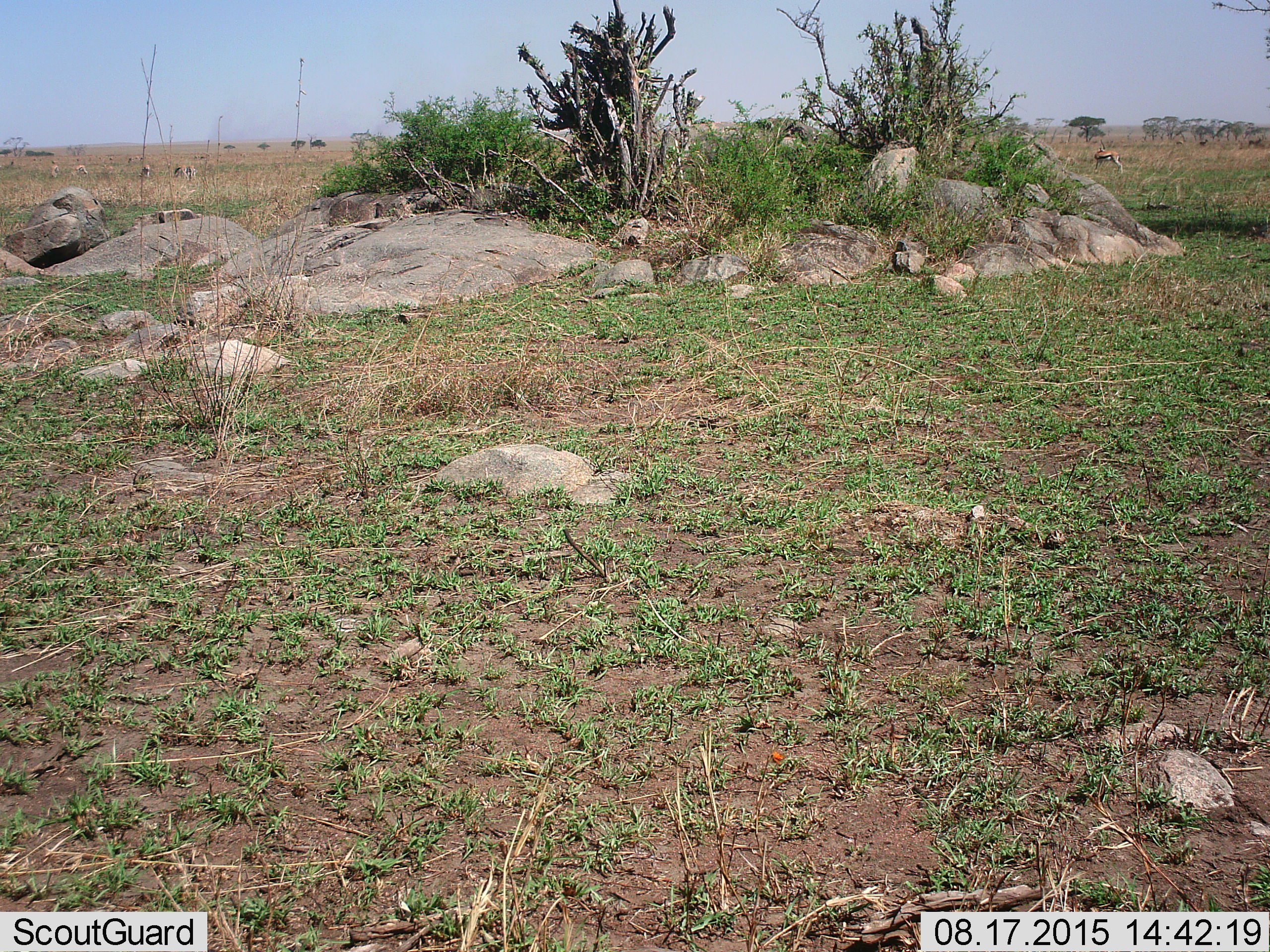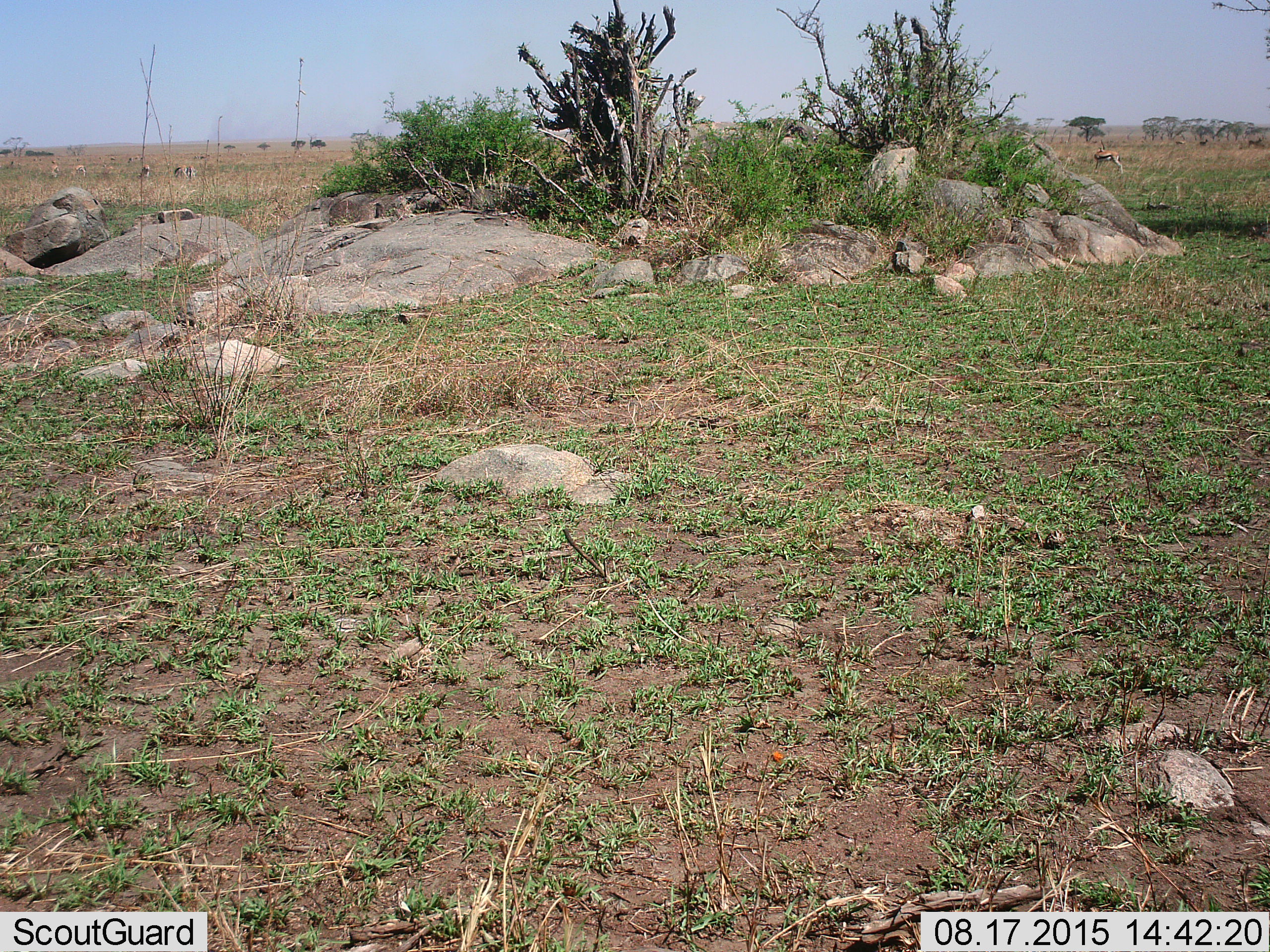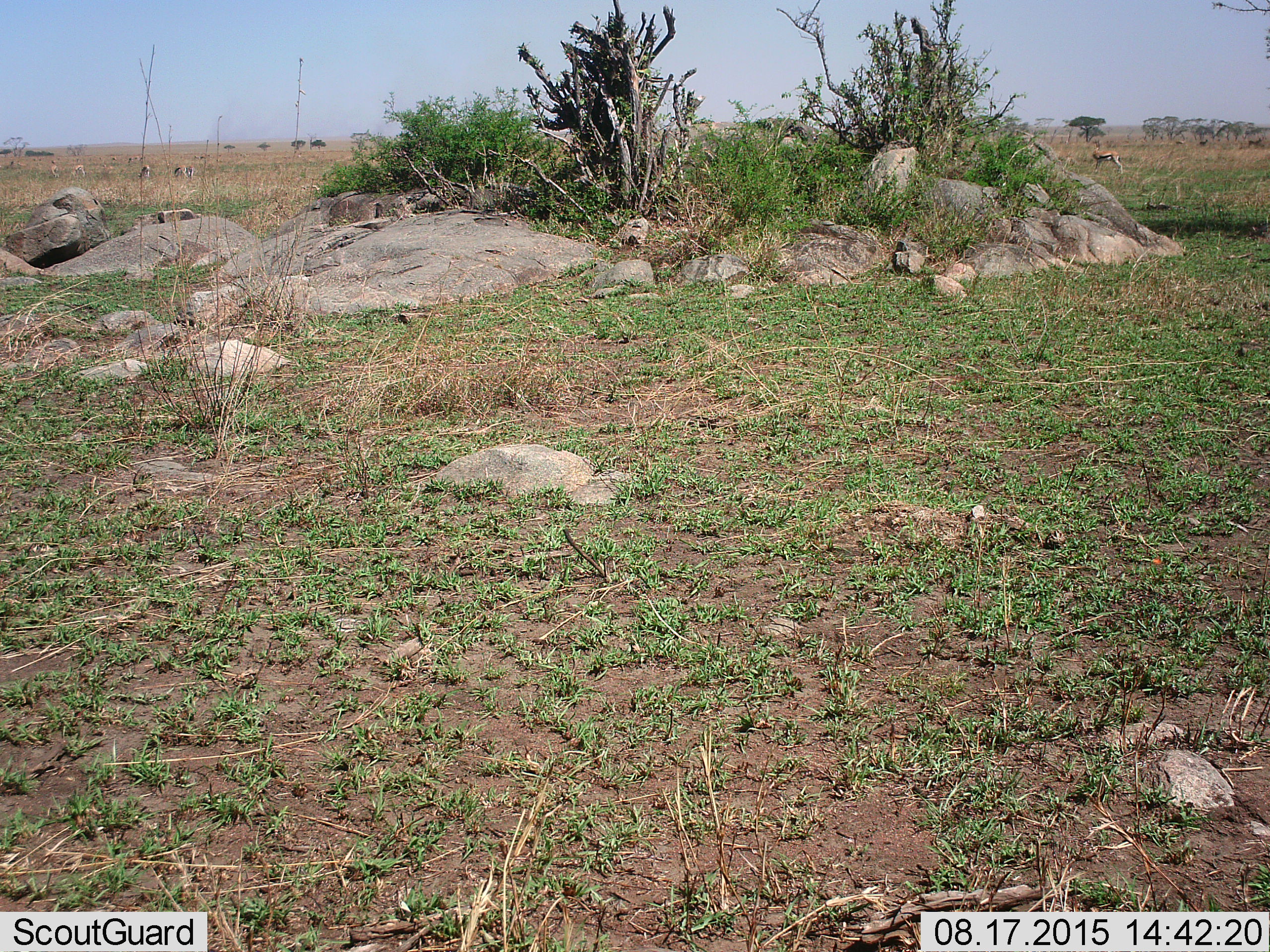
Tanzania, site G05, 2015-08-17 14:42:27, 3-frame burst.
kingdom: Animalia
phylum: Chordata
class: Mammalia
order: Artiodactyla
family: Bovidae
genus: Eudorcas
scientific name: Eudorcas thomsonii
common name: thomson's gazelle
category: gazellethomsons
Gazellethomsons (thomson's gazelle) (Eudorcas thomsonii), count 11-50. Behavior (volunteer vote fractions): standing 83%, resting 0%, moving 42%, interacting 0%. Young present (vote fraction): 0%. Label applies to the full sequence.